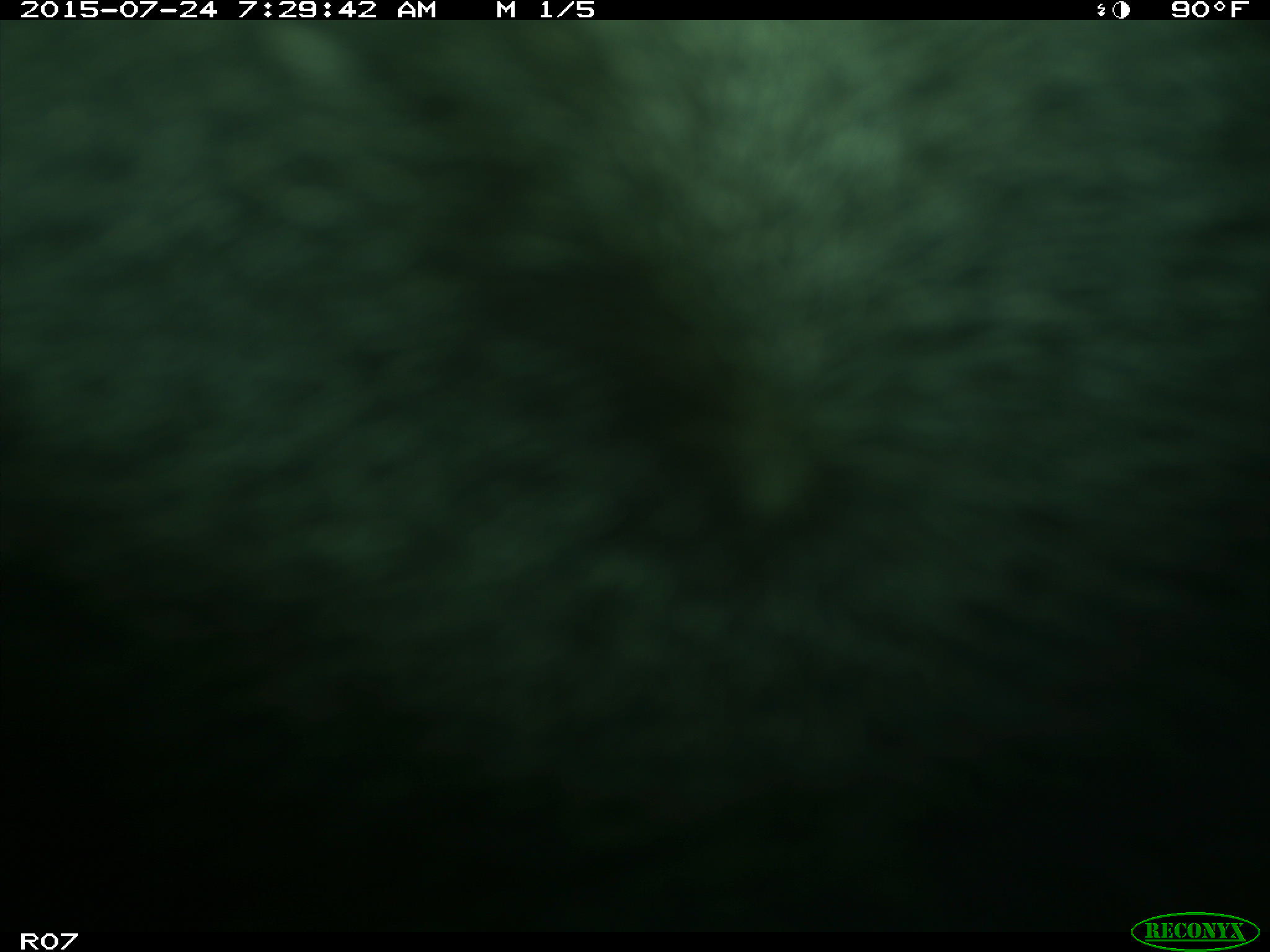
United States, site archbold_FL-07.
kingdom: Animalia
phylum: Chordata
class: Mammalia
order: Artiodactyla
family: Bovidae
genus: Bos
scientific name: Bos taurus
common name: domestic cow